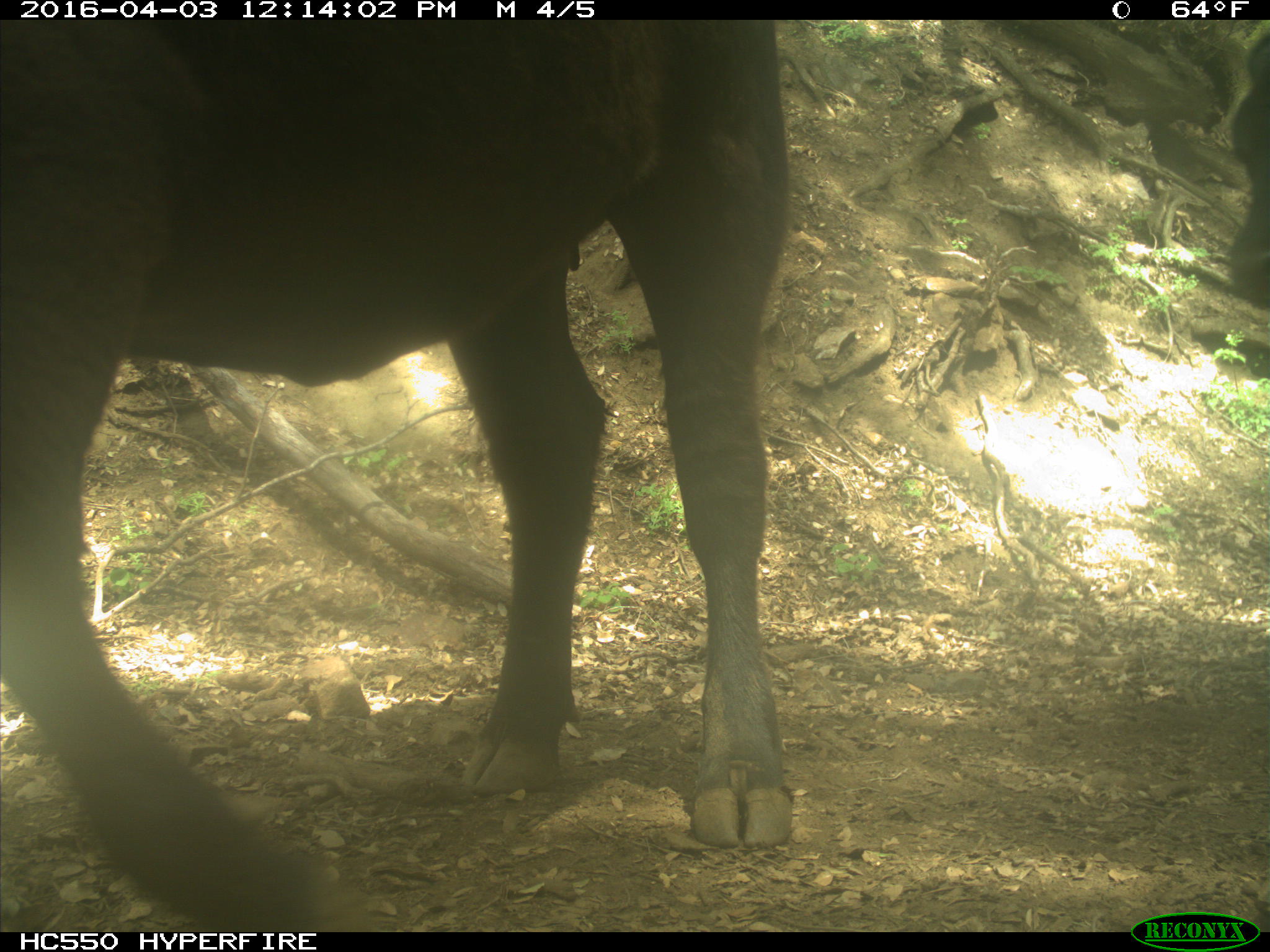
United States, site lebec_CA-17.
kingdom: Animalia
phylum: Chordata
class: Mammalia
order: Artiodactyla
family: Bovidae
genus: Bos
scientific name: Bos taurus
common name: domestic cow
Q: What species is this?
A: Bos taurus (domestic cow).